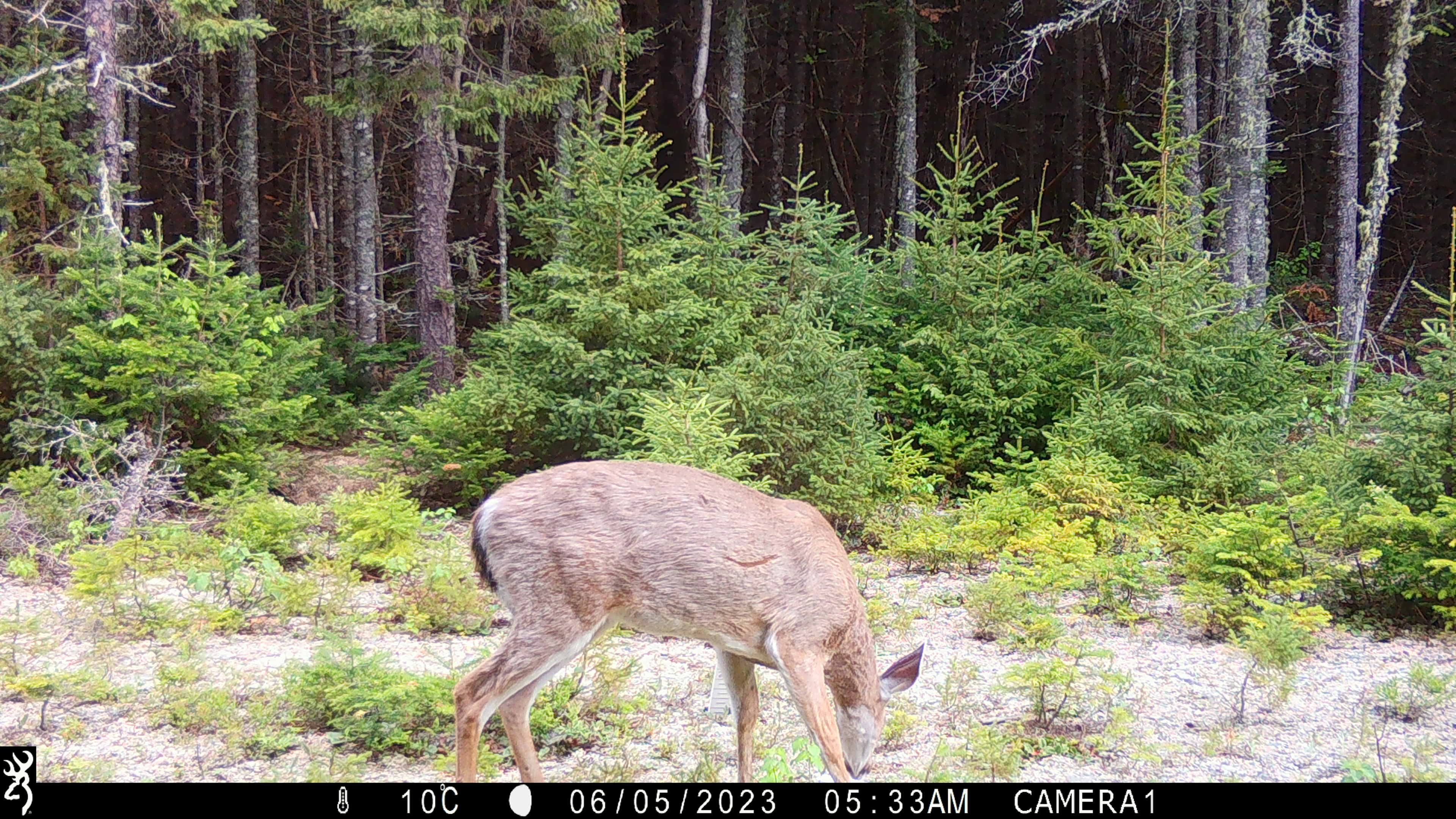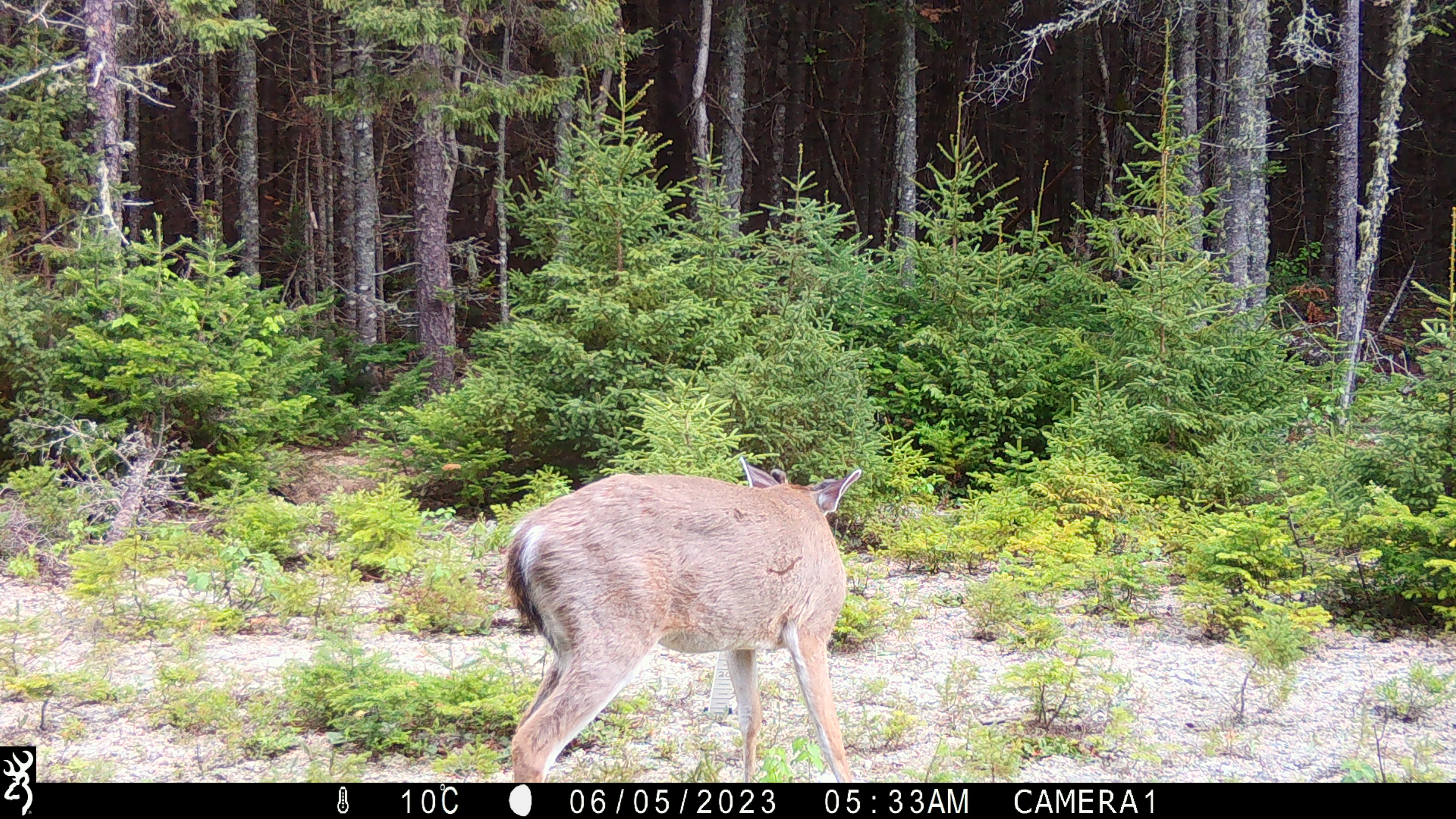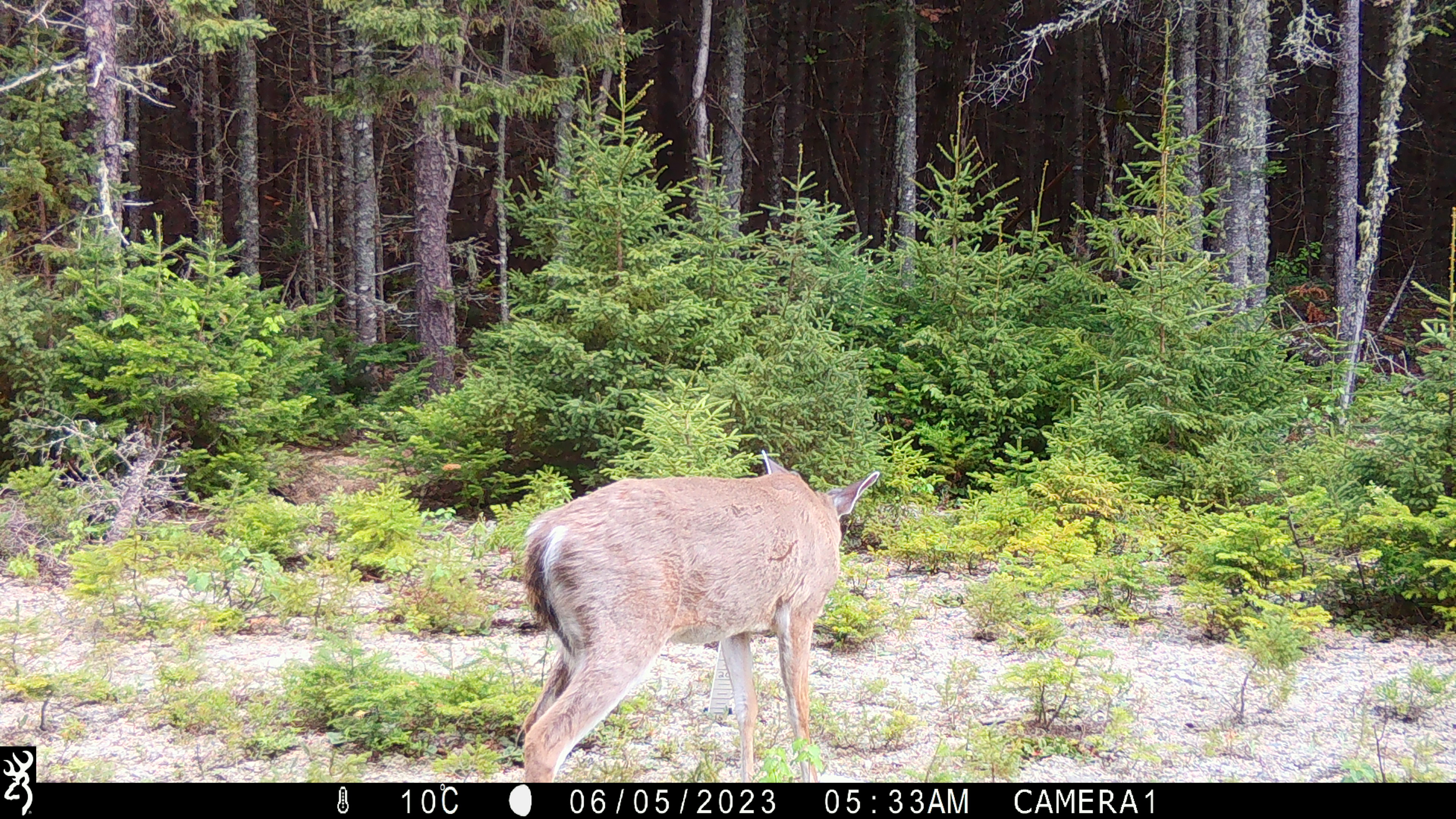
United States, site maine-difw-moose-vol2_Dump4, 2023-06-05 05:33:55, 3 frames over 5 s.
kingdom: Animalia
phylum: Chordata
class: Mammalia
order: Artiodactyla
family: Cervidae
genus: Odocoileus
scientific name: Odocoileus virginianus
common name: white-tailed deer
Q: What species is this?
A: White-tailed deer (Odocoileus virginianus).